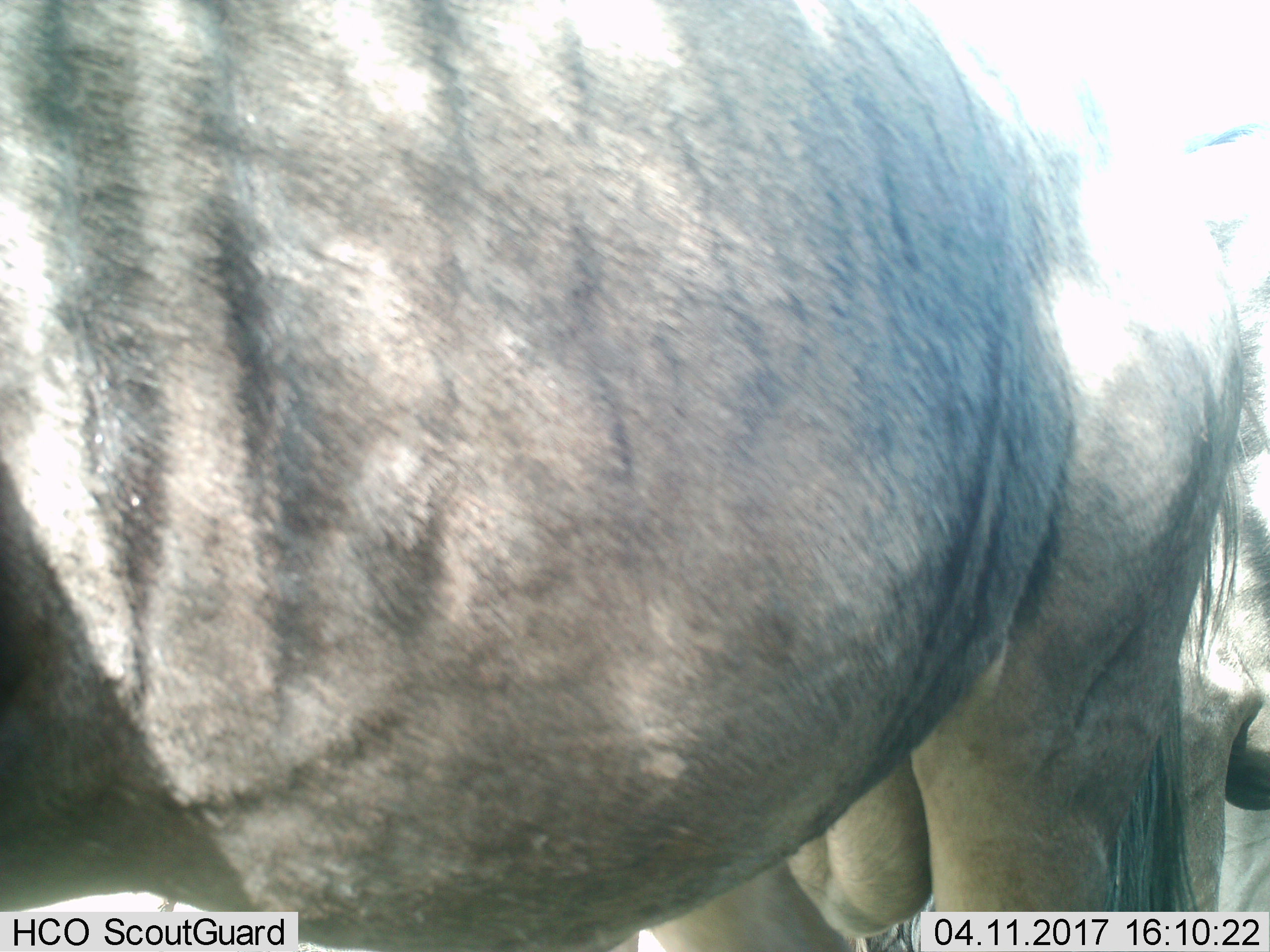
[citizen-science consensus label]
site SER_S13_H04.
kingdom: Animalia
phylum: Chordata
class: Mammalia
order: Artiodactyla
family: Bovidae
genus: Connochaetes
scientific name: Connochaetes taurinus taurinus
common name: blue wildebeest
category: wildebeestblue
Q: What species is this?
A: Wildebeestblue (blue wildebeest) (Connochaetes taurinus taurinus).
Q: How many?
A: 2.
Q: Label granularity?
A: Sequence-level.